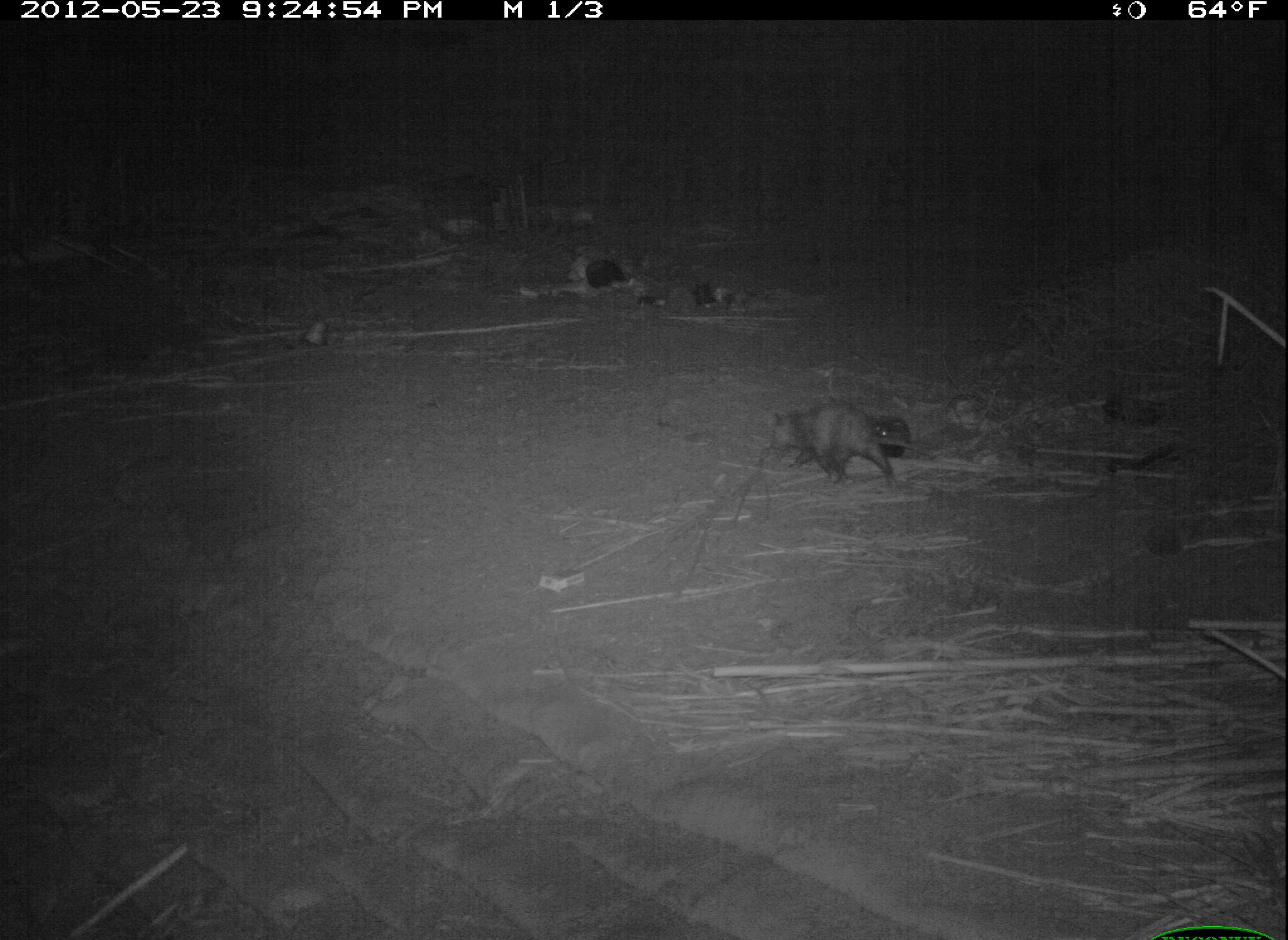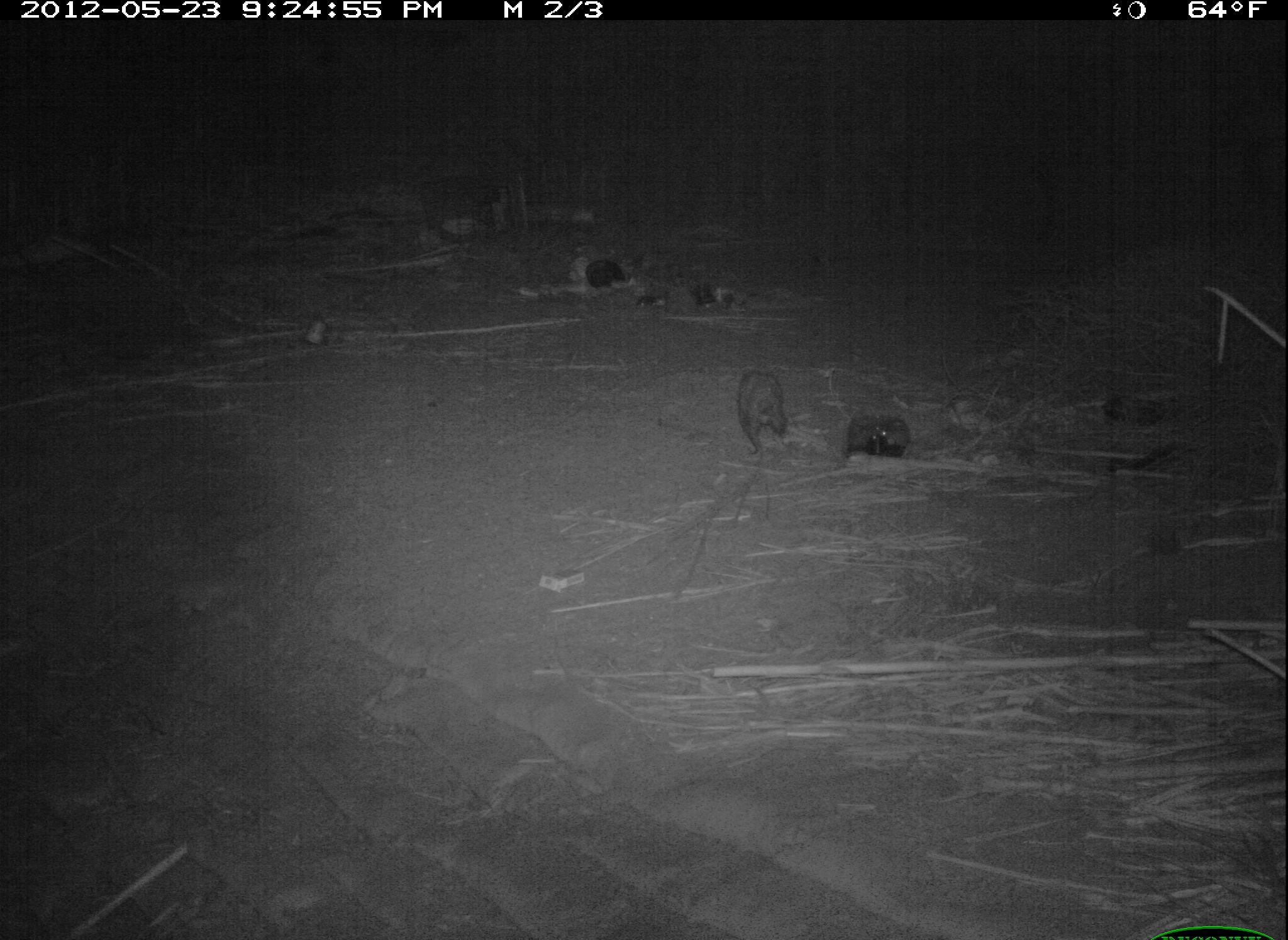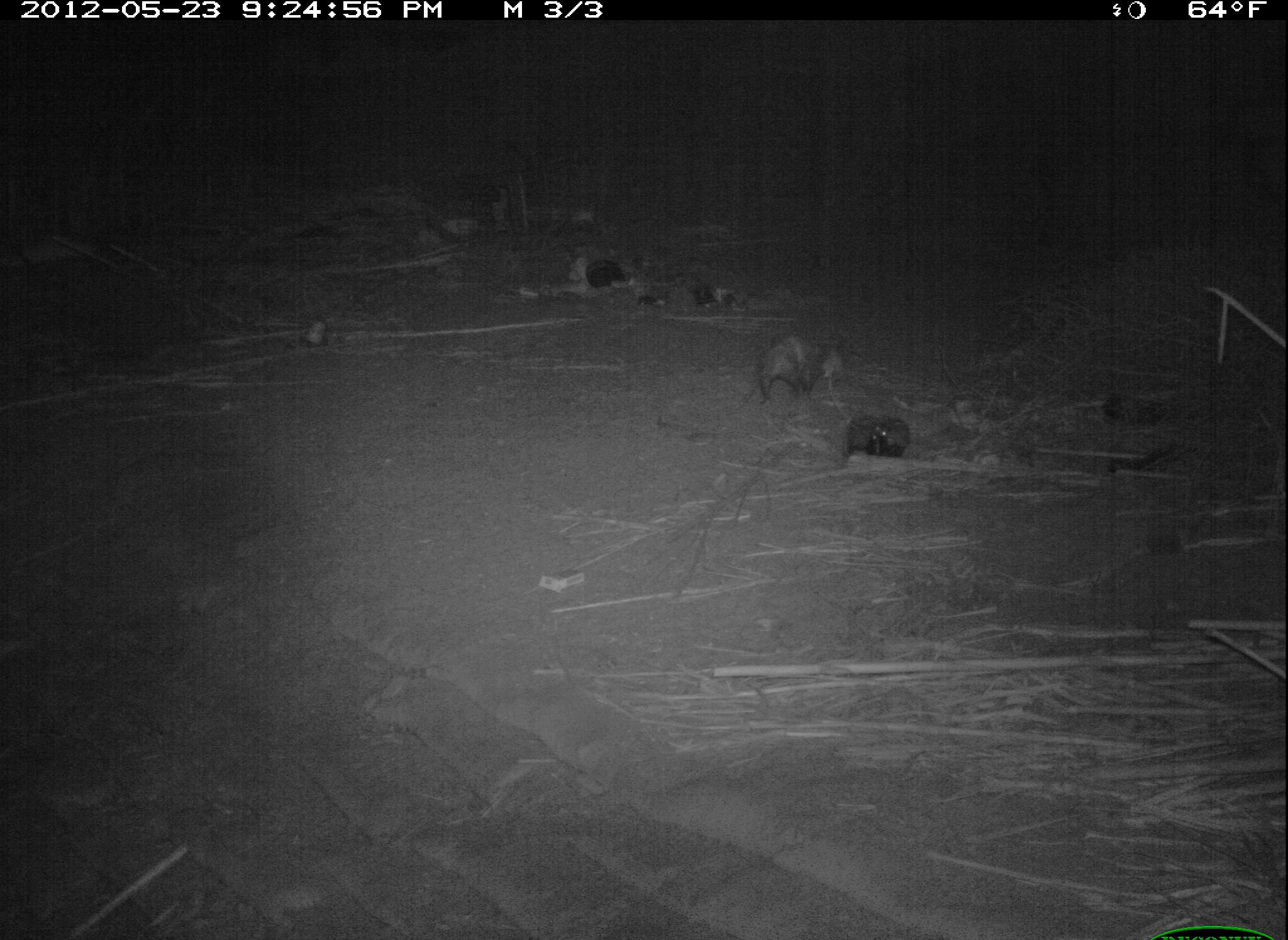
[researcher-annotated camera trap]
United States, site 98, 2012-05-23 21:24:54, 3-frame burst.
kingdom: Animalia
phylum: Chordata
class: Mammalia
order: Didelphimorphia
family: Didelphidae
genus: Didelphis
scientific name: Didelphis virginiana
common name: virginia opossum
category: opossum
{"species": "opossum (virginia opossum) (Didelphis virginiana)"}